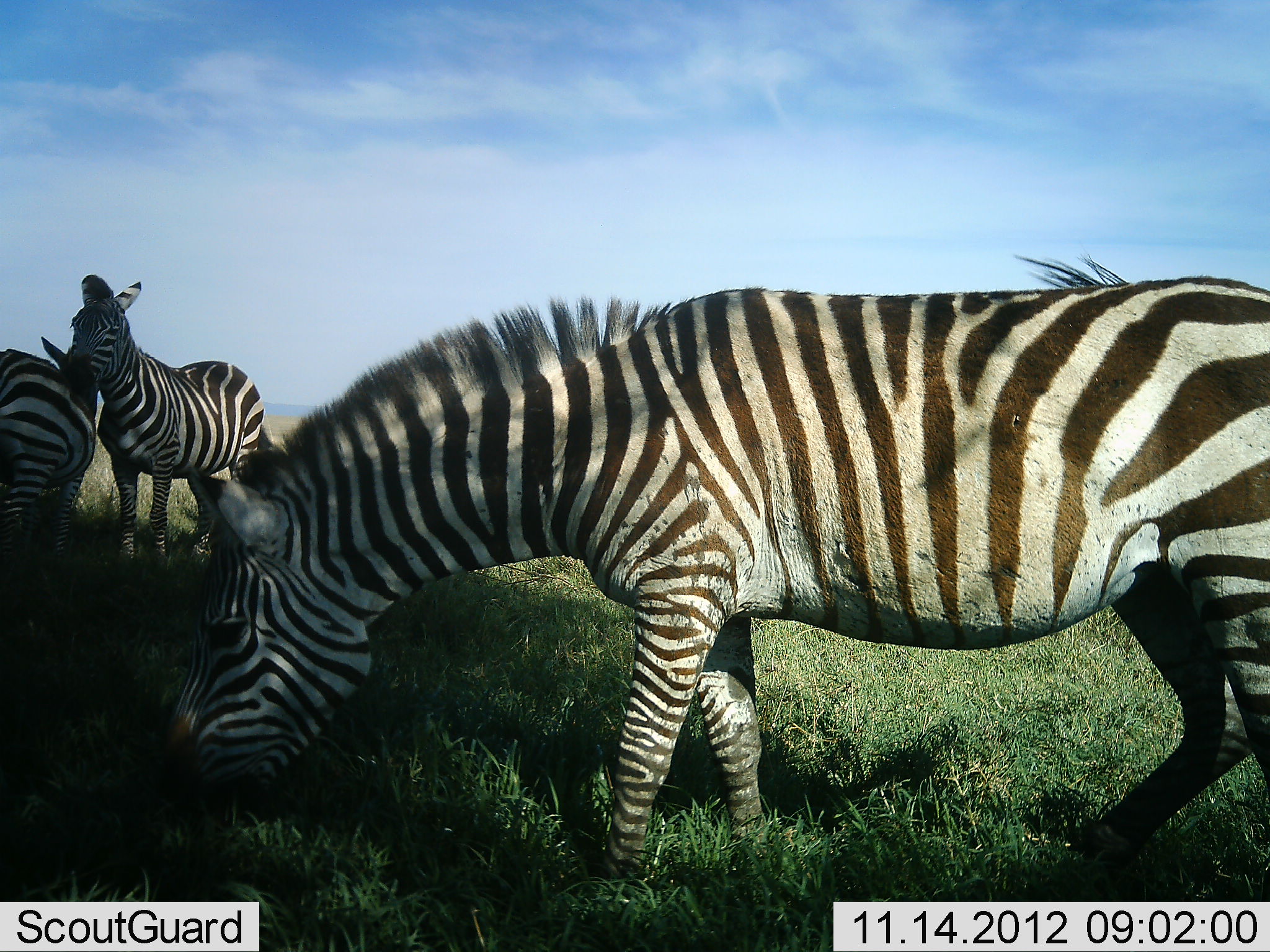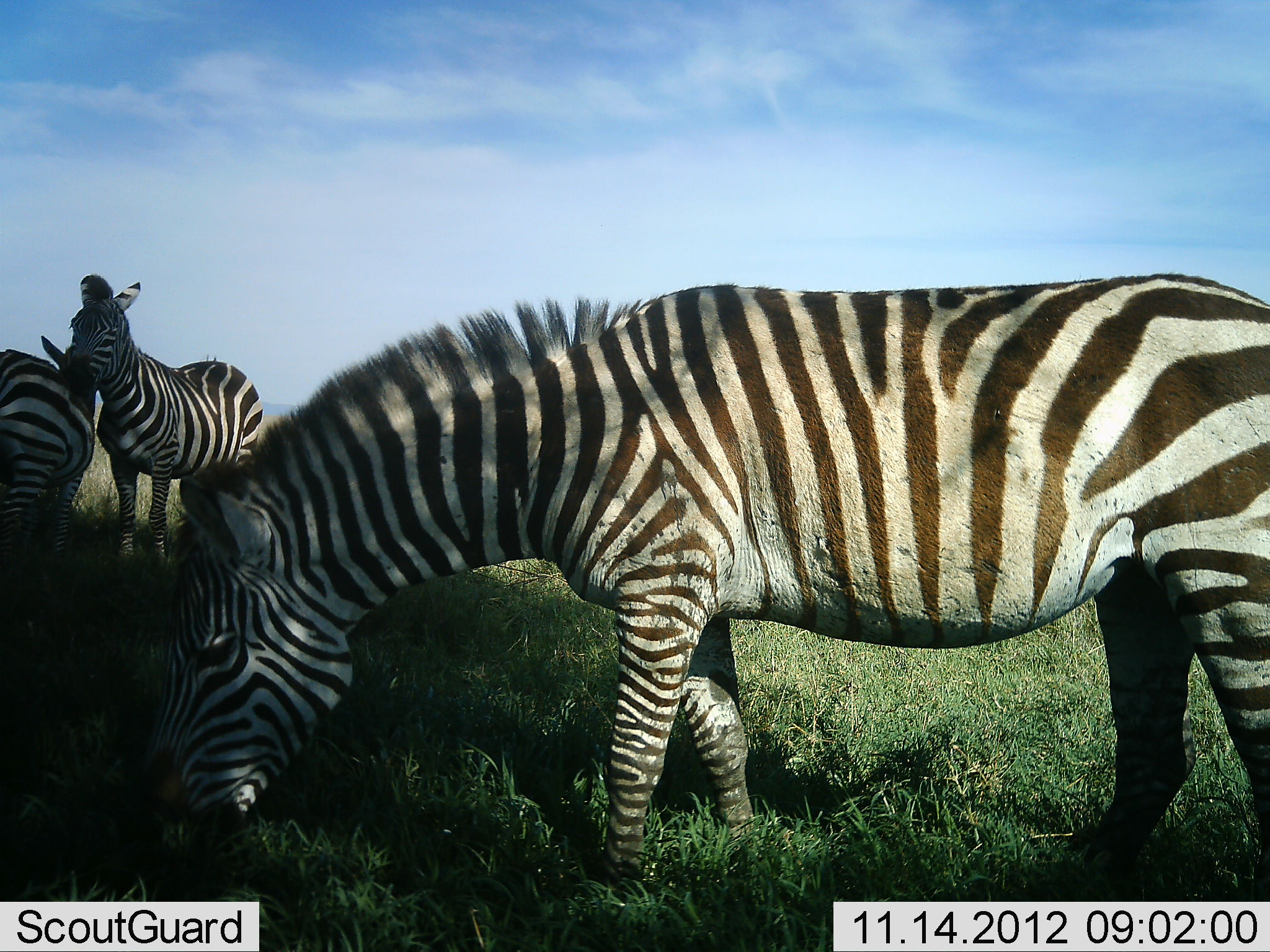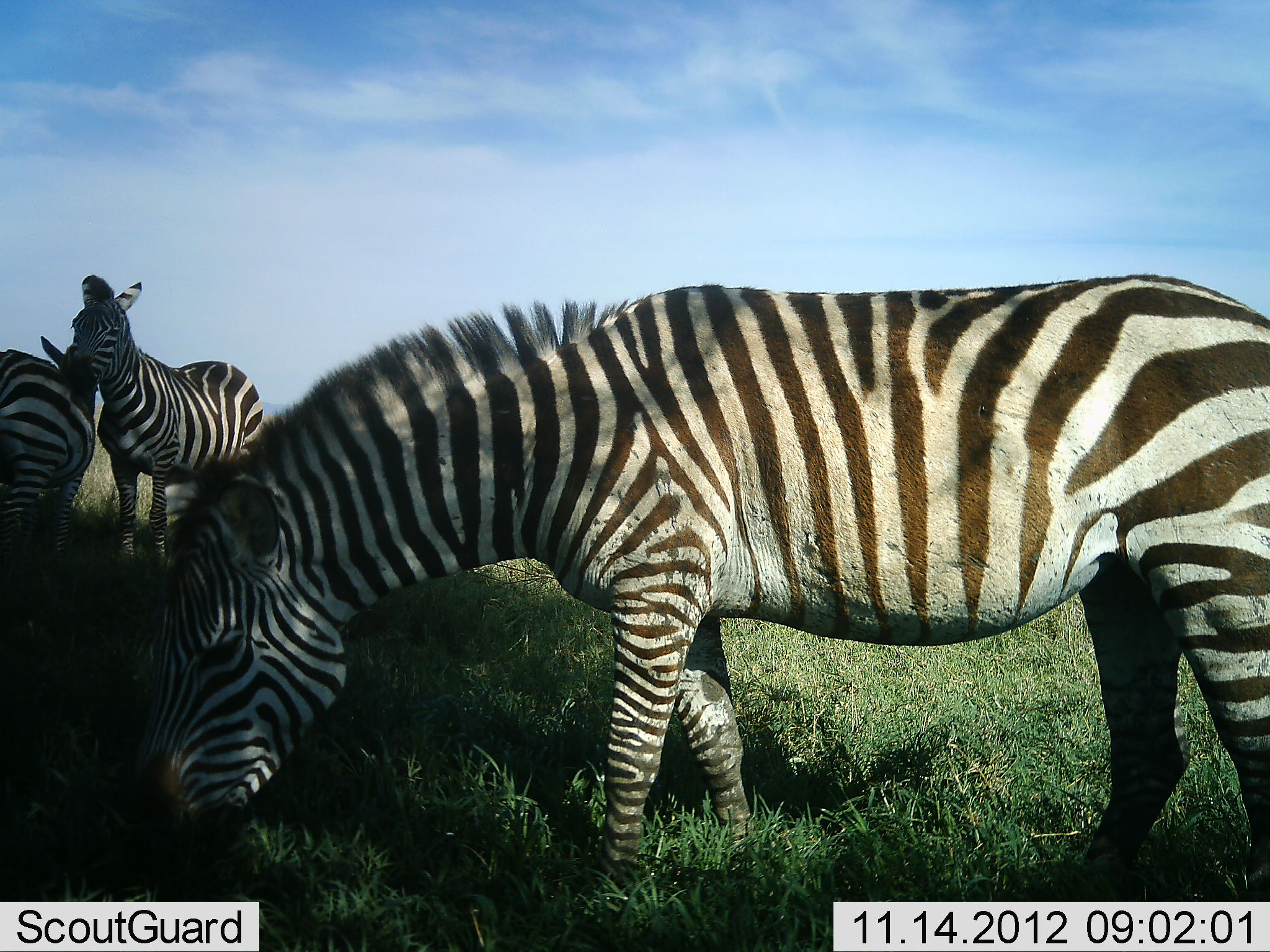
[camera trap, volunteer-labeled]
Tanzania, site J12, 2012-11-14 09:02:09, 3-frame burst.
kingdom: Animalia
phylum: Chordata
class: Mammalia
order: Perissodactyla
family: Equidae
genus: Equus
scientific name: Equus quagga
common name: plains zebra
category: zebra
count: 3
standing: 70%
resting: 20%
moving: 0%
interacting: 10%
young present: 10%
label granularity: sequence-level